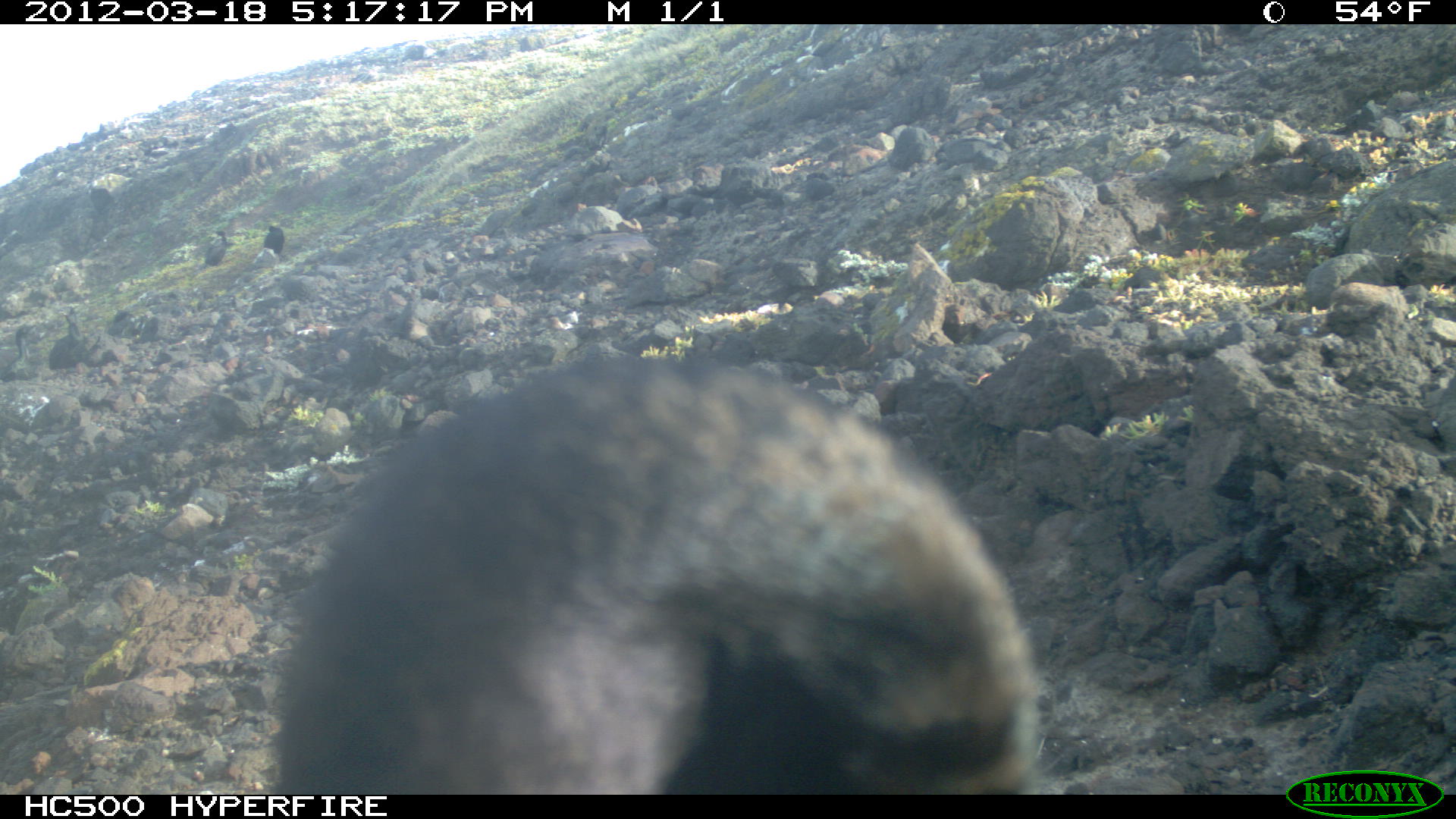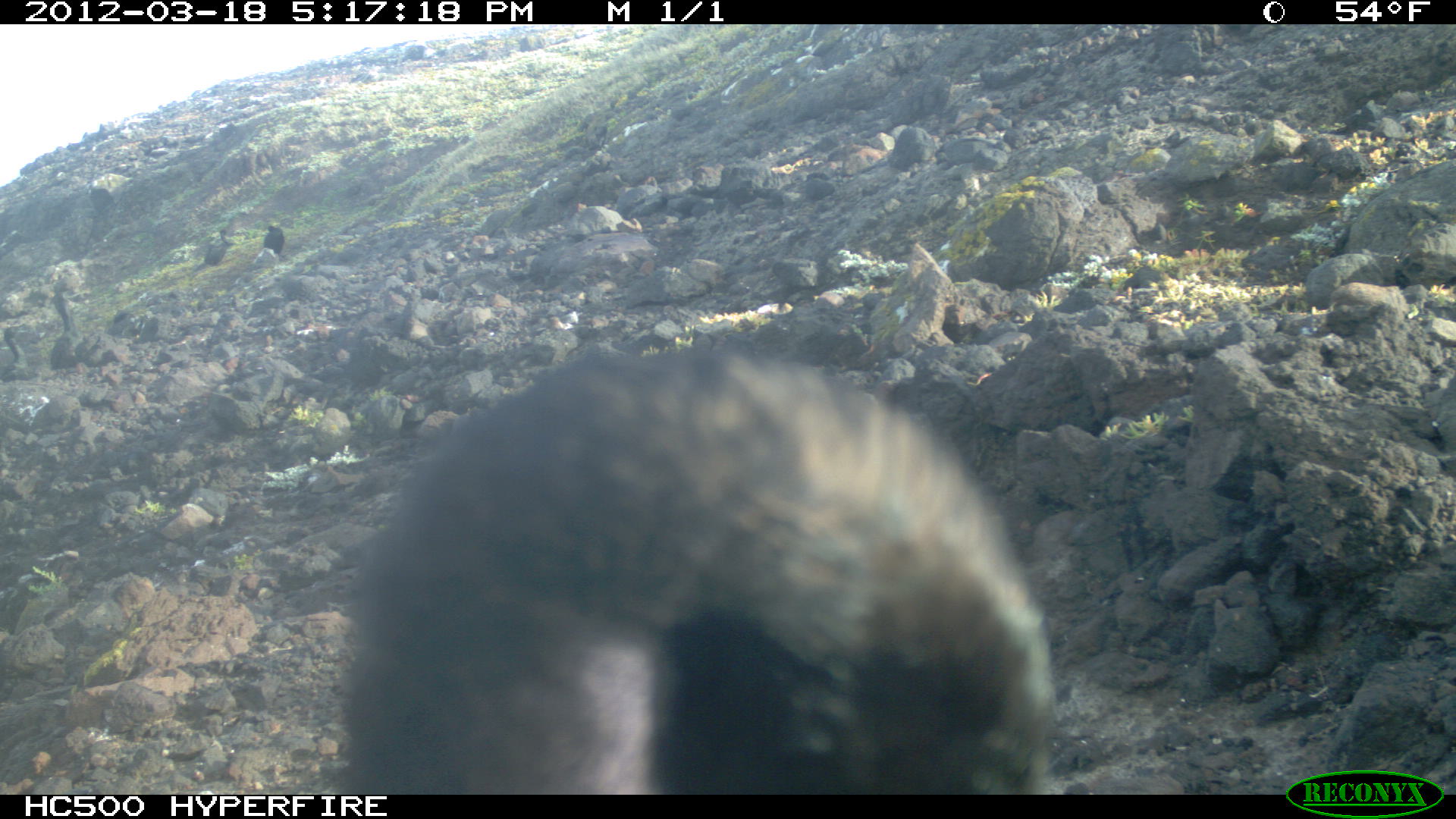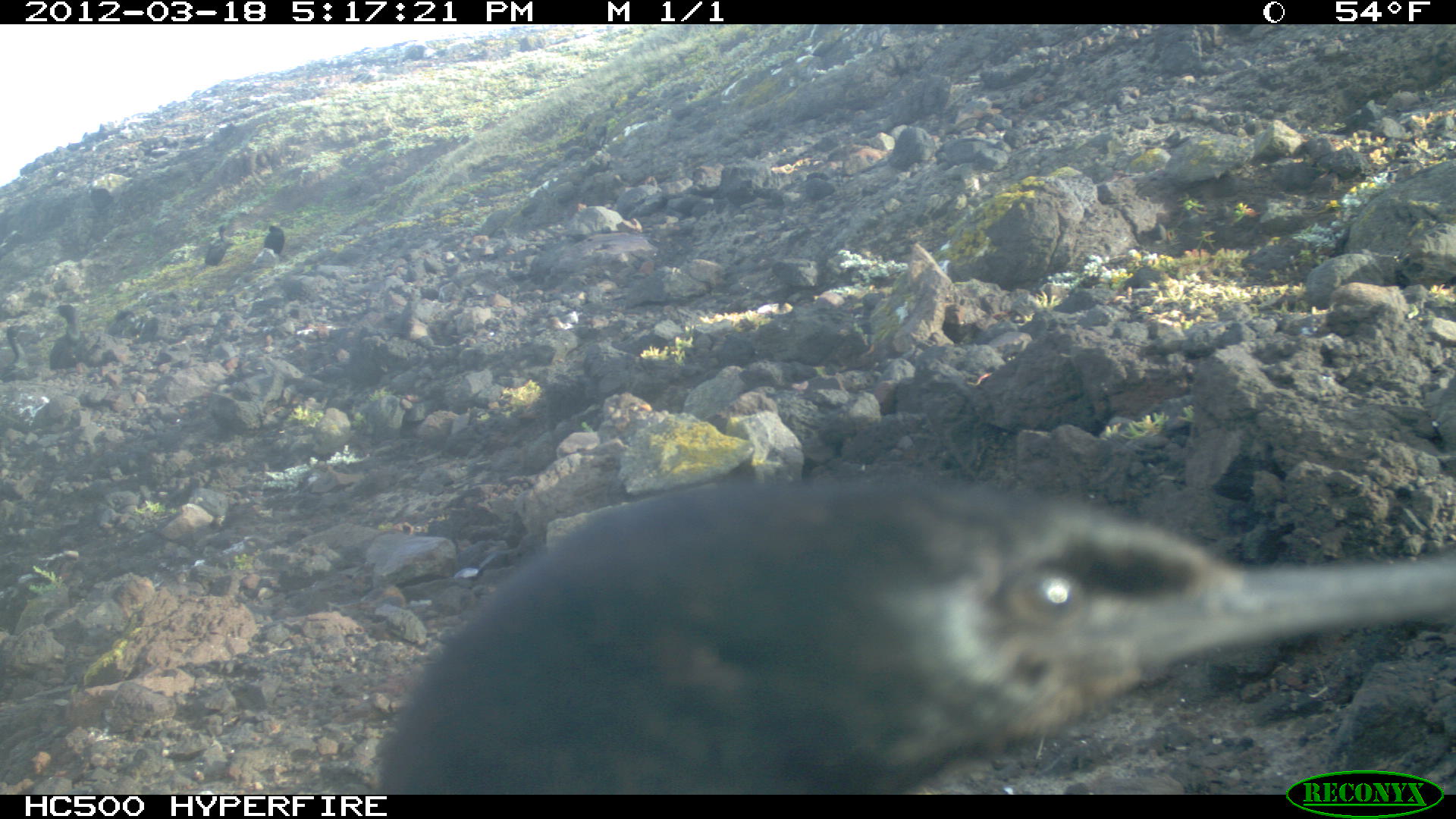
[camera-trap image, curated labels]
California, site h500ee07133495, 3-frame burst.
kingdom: Animalia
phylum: Chordata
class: Aves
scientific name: Aves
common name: bird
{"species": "bird (Aves)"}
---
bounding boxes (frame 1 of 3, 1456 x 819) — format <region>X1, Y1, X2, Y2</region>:
bird: <region>264, 350, 1050, 795</region>; <region>49, 303, 86, 369</region>; <region>0, 324, 36, 379</region>; <region>205, 231, 227, 266</region>; <region>263, 226, 284, 253</region>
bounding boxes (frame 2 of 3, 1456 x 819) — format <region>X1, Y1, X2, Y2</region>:
bird: <region>337, 337, 1053, 792</region>; <region>49, 276, 86, 369</region>; <region>0, 320, 46, 381</region>; <region>204, 226, 233, 265</region>; <region>262, 224, 284, 256</region>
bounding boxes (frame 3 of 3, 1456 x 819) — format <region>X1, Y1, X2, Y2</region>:
bird: <region>391, 469, 1455, 789</region>; <region>49, 302, 80, 369</region>; <region>0, 325, 34, 380</region>; <region>204, 224, 228, 266</region>; <region>264, 221, 284, 255</region>